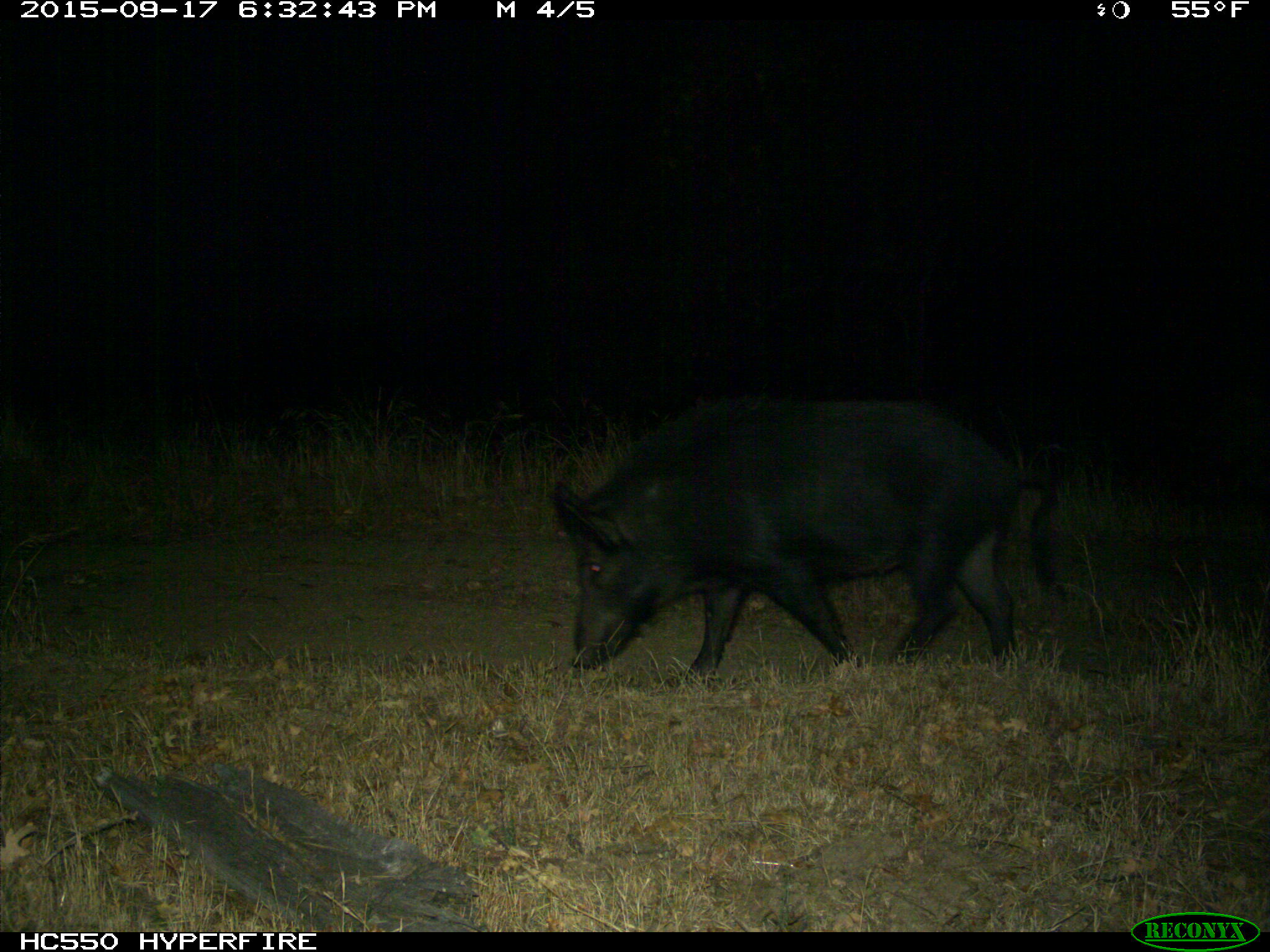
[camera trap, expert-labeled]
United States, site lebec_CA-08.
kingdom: Animalia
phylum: Chordata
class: Mammalia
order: Artiodactyla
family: Suidae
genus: Sus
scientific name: Sus scrofa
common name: wild boar